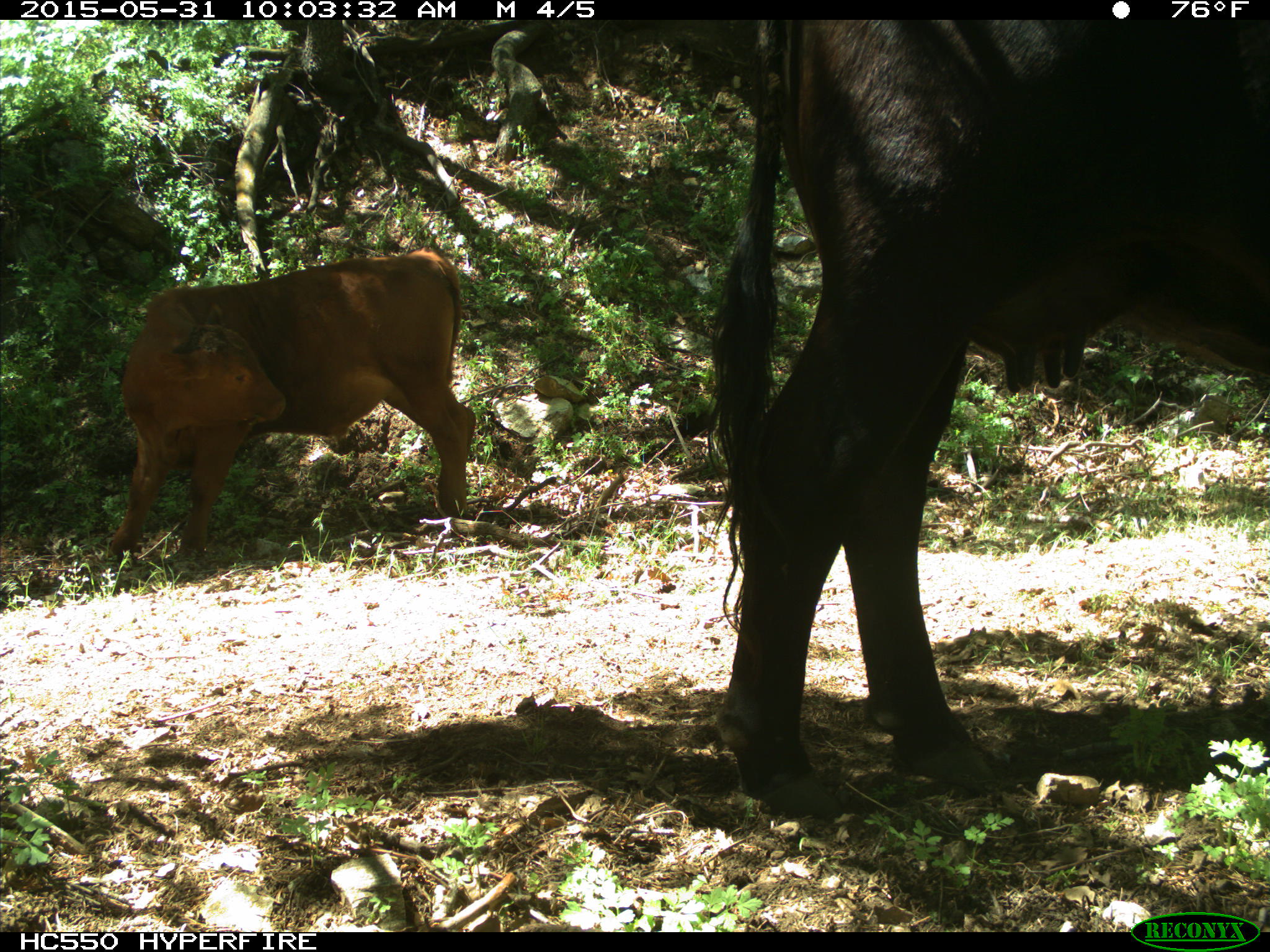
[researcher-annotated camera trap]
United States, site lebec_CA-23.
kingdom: Animalia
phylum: Chordata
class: Mammalia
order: Artiodactyla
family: Bovidae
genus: Bos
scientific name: Bos taurus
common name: domestic cow